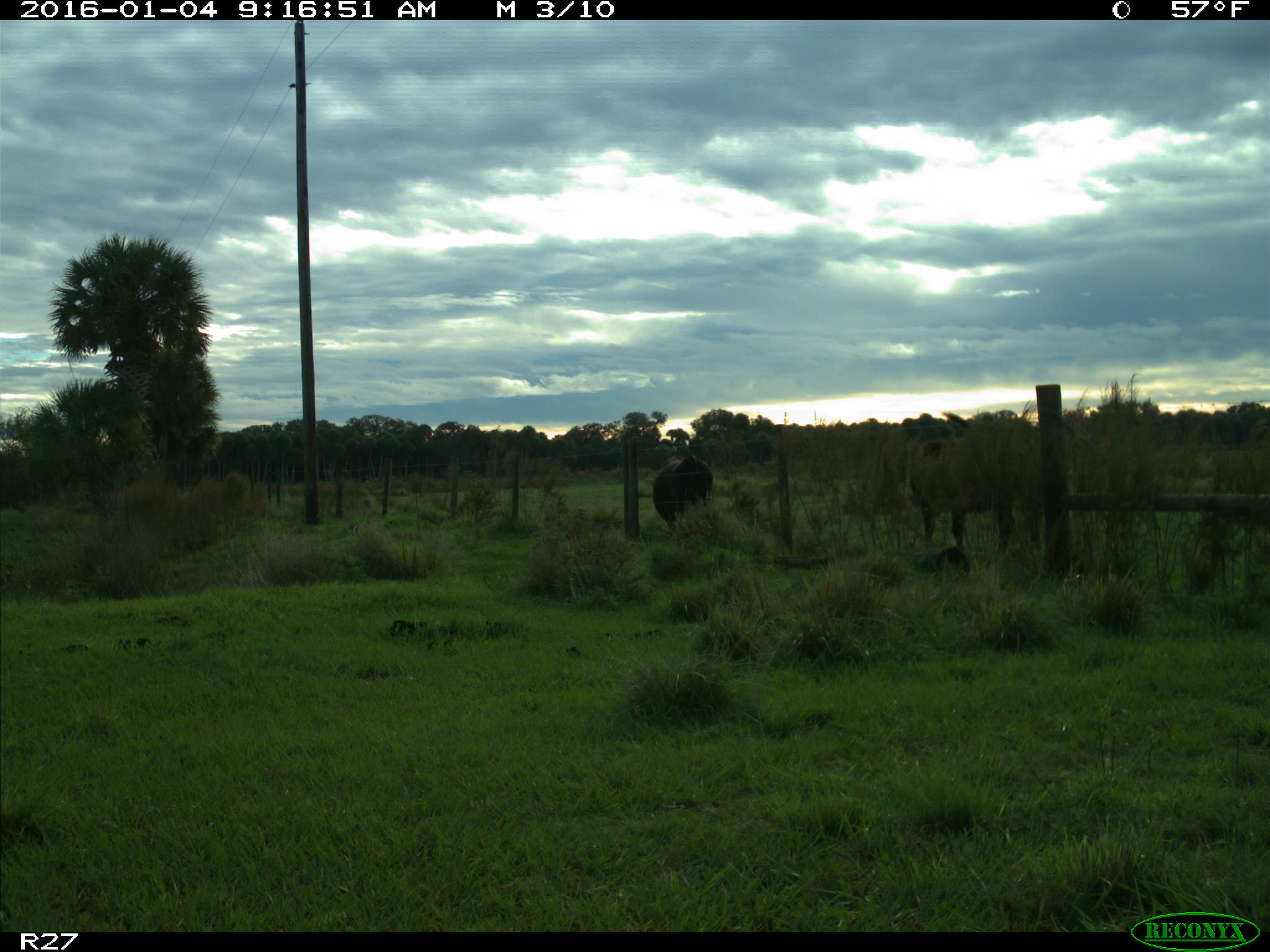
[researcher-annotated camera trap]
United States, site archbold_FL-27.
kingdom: Animalia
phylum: Chordata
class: Mammalia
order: Artiodactyla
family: Bovidae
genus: Bos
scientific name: Bos taurus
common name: domestic cow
Bos taurus (domestic cow).